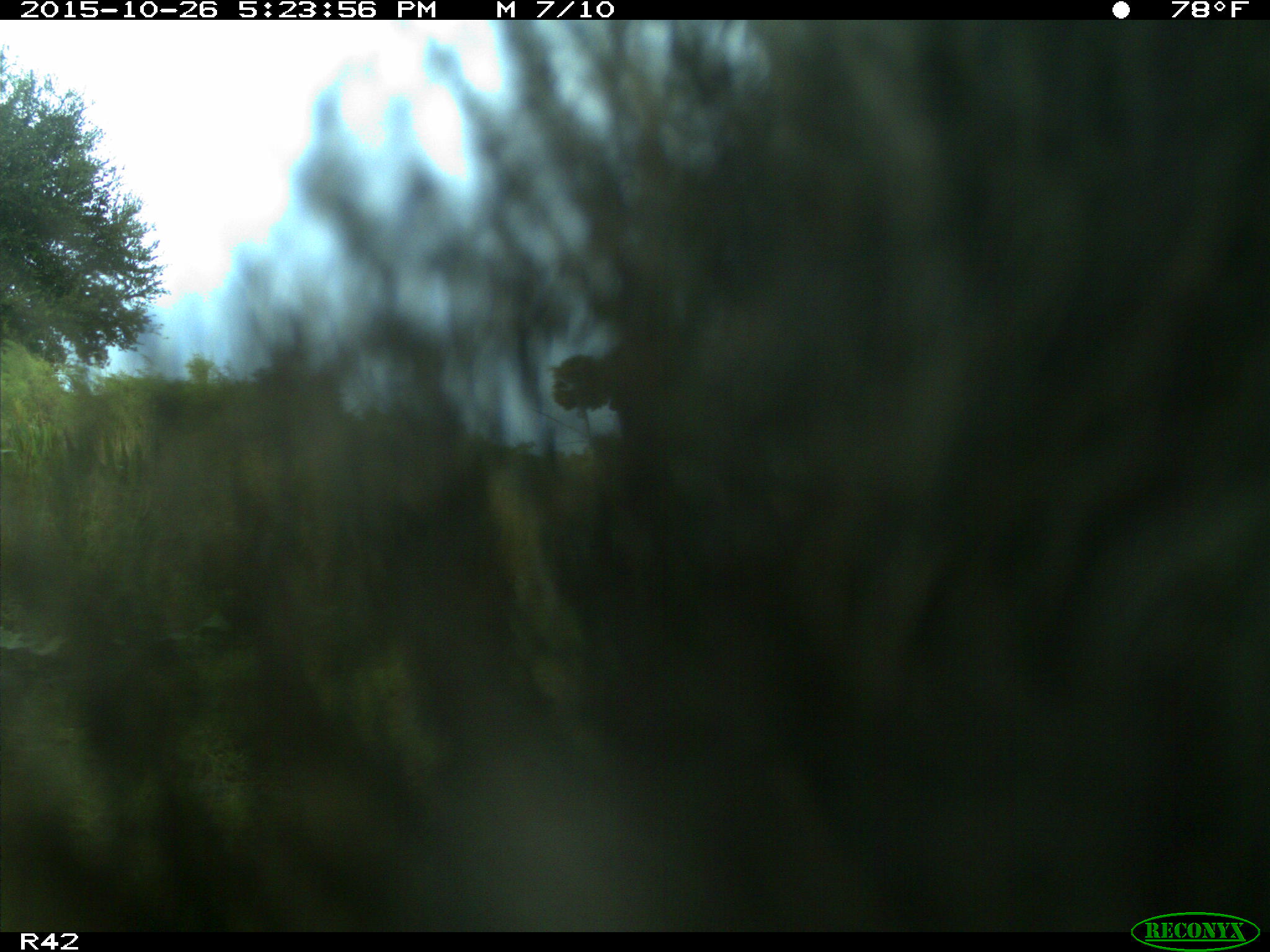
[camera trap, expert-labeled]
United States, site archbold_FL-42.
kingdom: Animalia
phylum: Chordata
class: Mammalia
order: Artiodactyla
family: Suidae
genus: Sus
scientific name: Sus scrofa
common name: wild boar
Sus scrofa (wild boar).